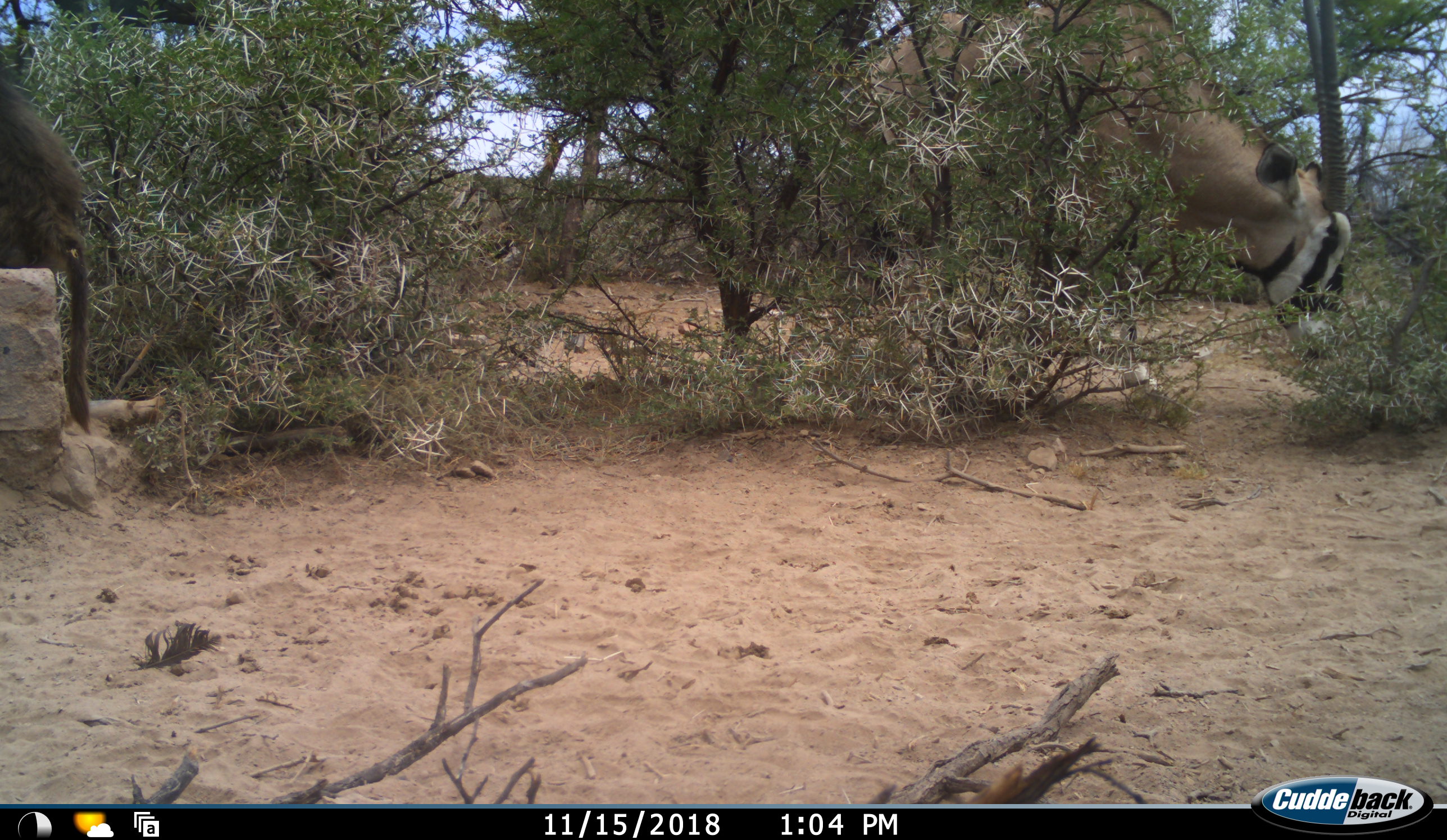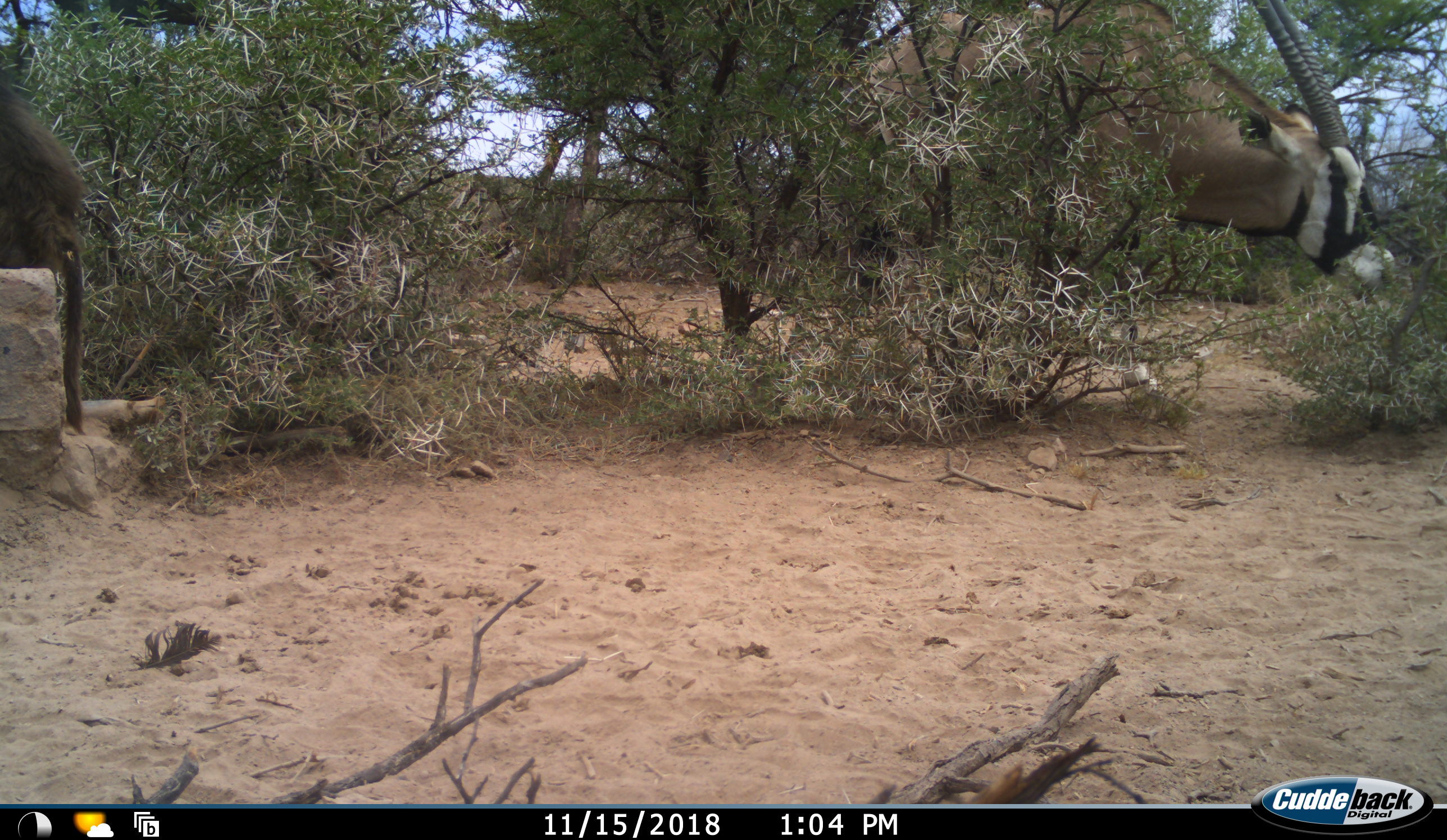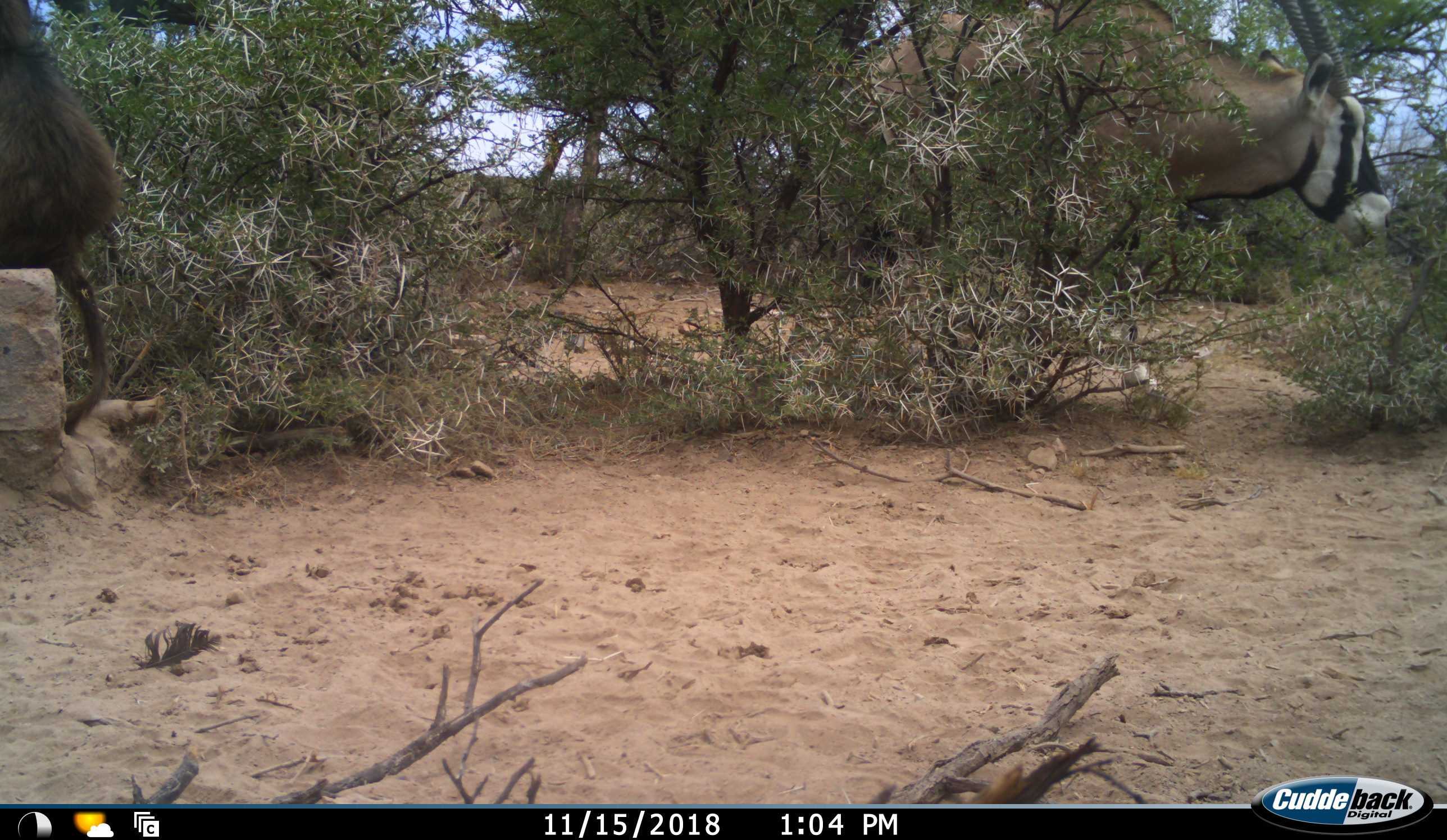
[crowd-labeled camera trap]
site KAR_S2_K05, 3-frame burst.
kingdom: Animalia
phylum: Chordata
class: Mammalia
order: Primates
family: Cercopithecidae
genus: Papio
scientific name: Papio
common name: baboon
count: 1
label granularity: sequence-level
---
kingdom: Animalia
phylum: Chordata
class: Mammalia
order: Artiodactyla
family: Bovidae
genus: Oryx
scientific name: Oryx gazella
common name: gemsbok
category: oryx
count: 1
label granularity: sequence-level